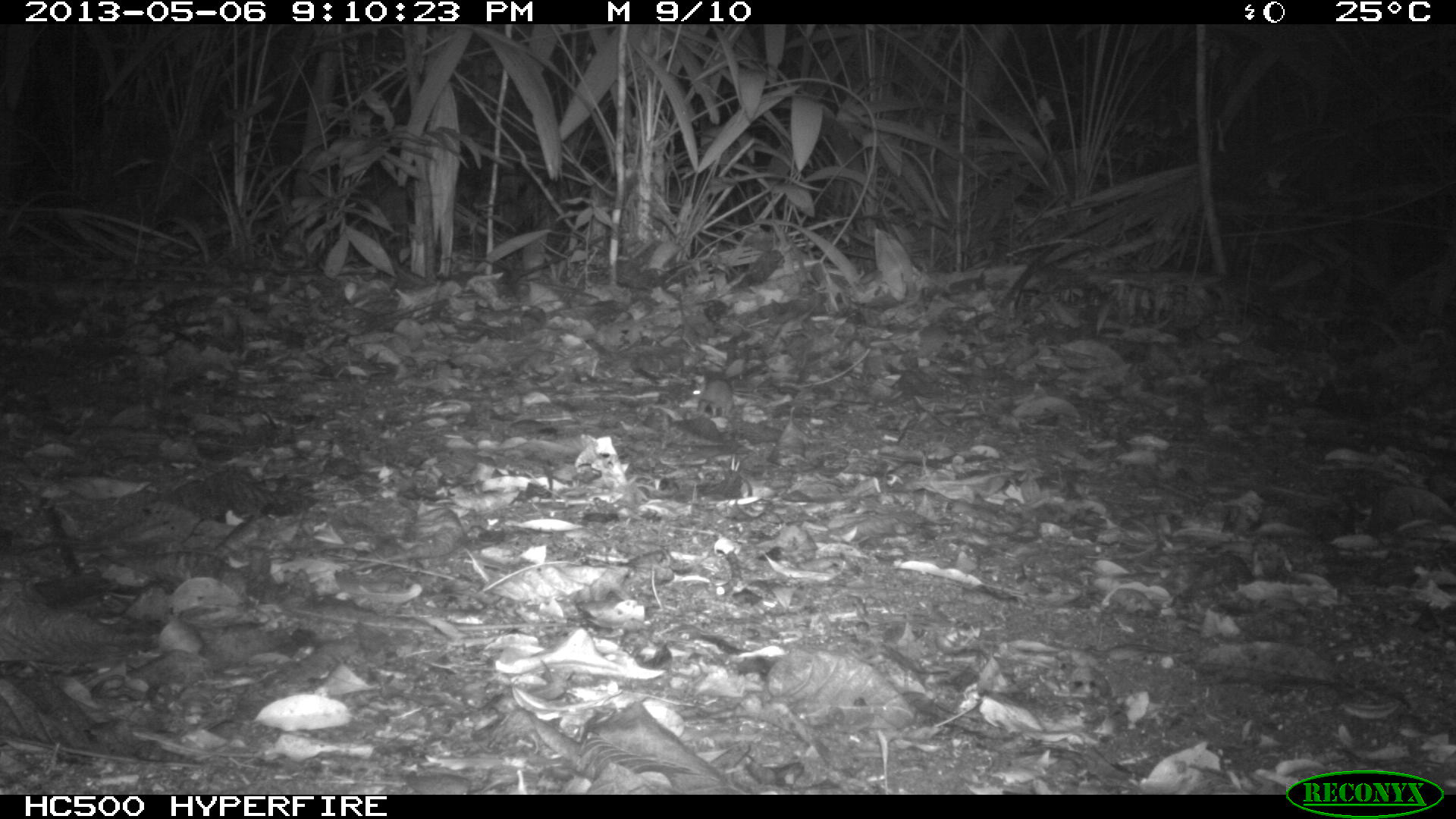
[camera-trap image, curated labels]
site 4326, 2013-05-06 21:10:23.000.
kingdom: Animalia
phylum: Chordata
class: Mammalia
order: Rodentia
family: Cricetidae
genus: Peromyscus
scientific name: Peromyscus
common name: deermice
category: peromyscus sp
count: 1